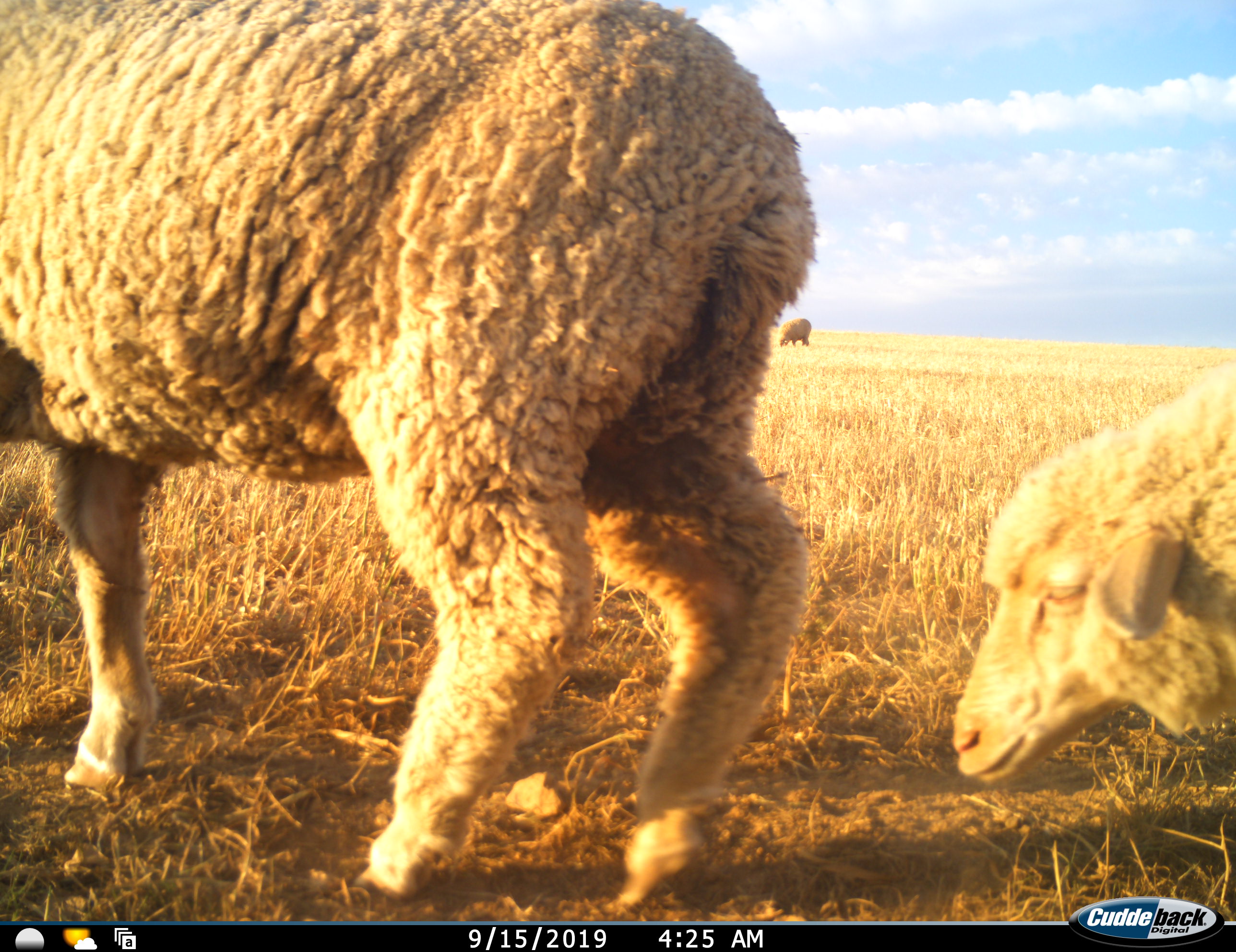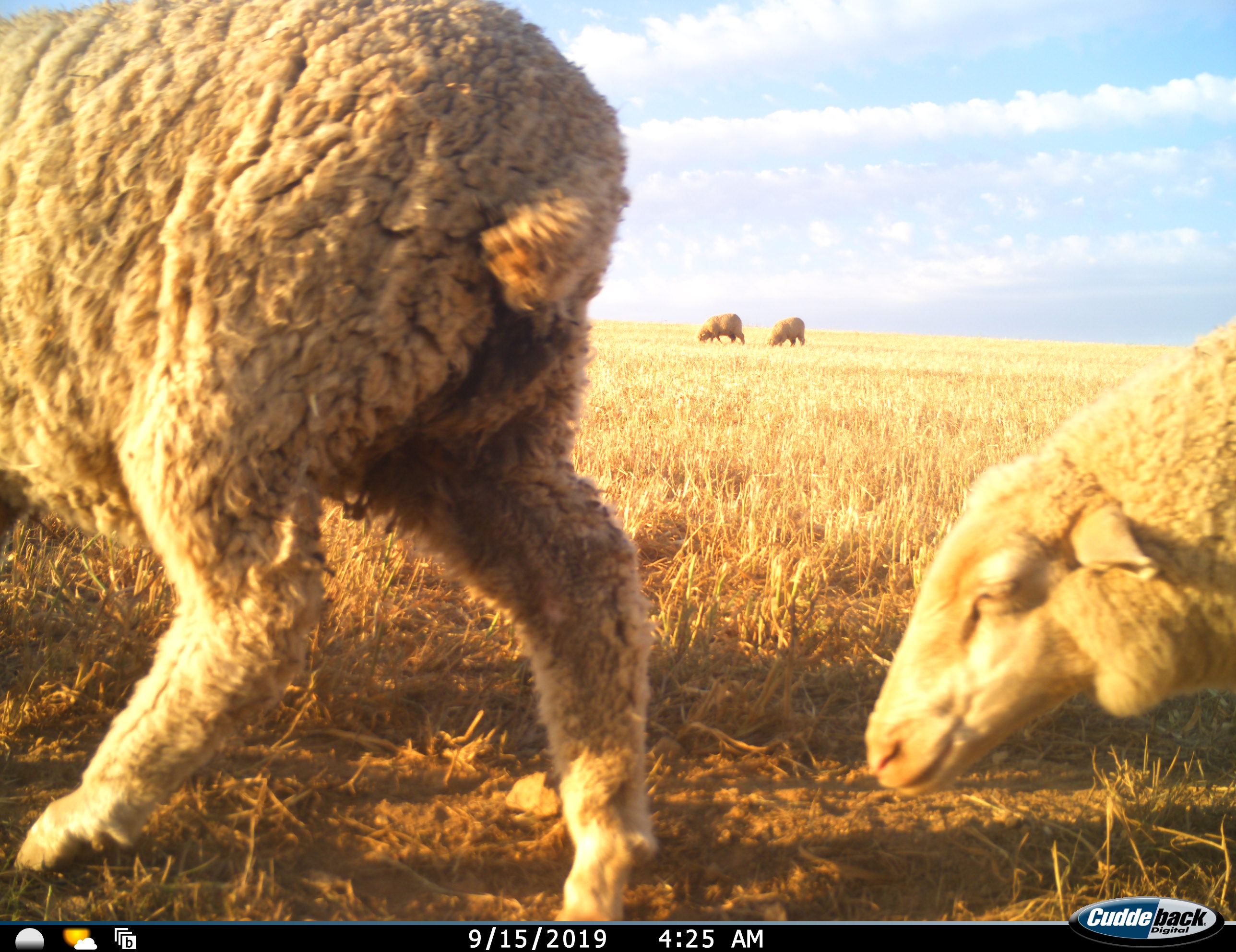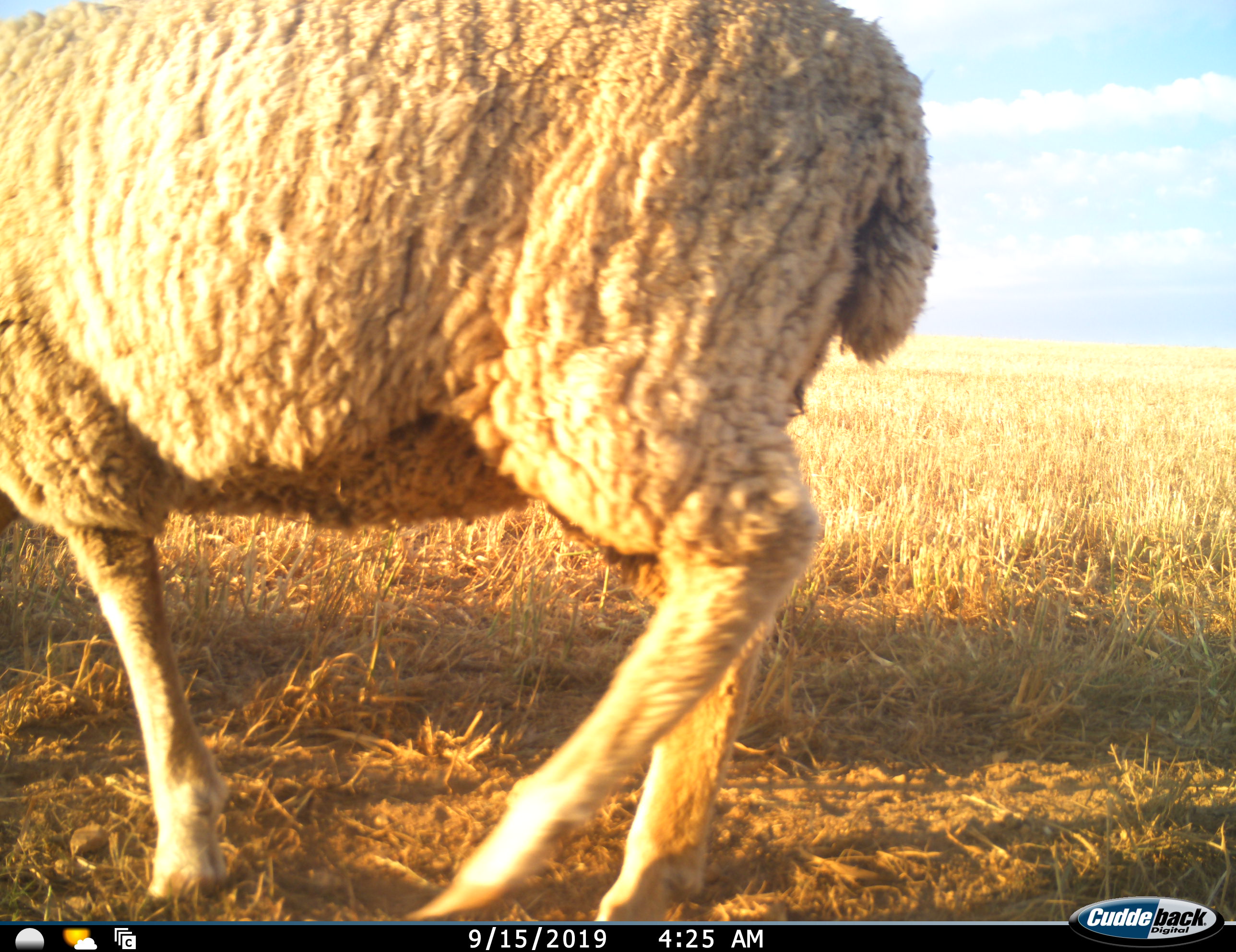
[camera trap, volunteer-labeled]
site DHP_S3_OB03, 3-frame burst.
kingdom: Animalia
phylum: Chordata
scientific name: Vertebrata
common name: domestic animal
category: domesticanimal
Domesticanimal (domestic animal) (Vertebrata), count 4. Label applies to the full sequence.